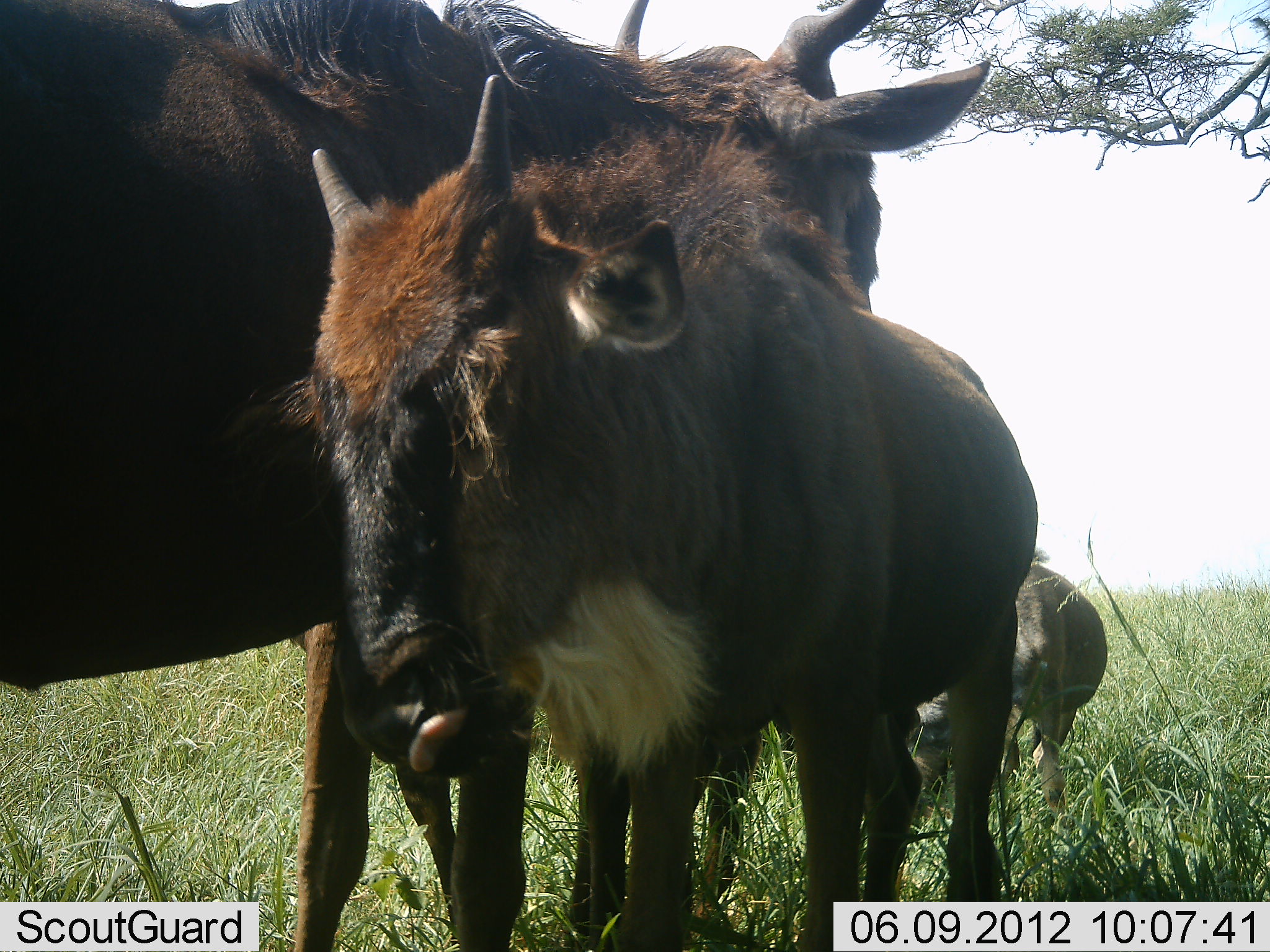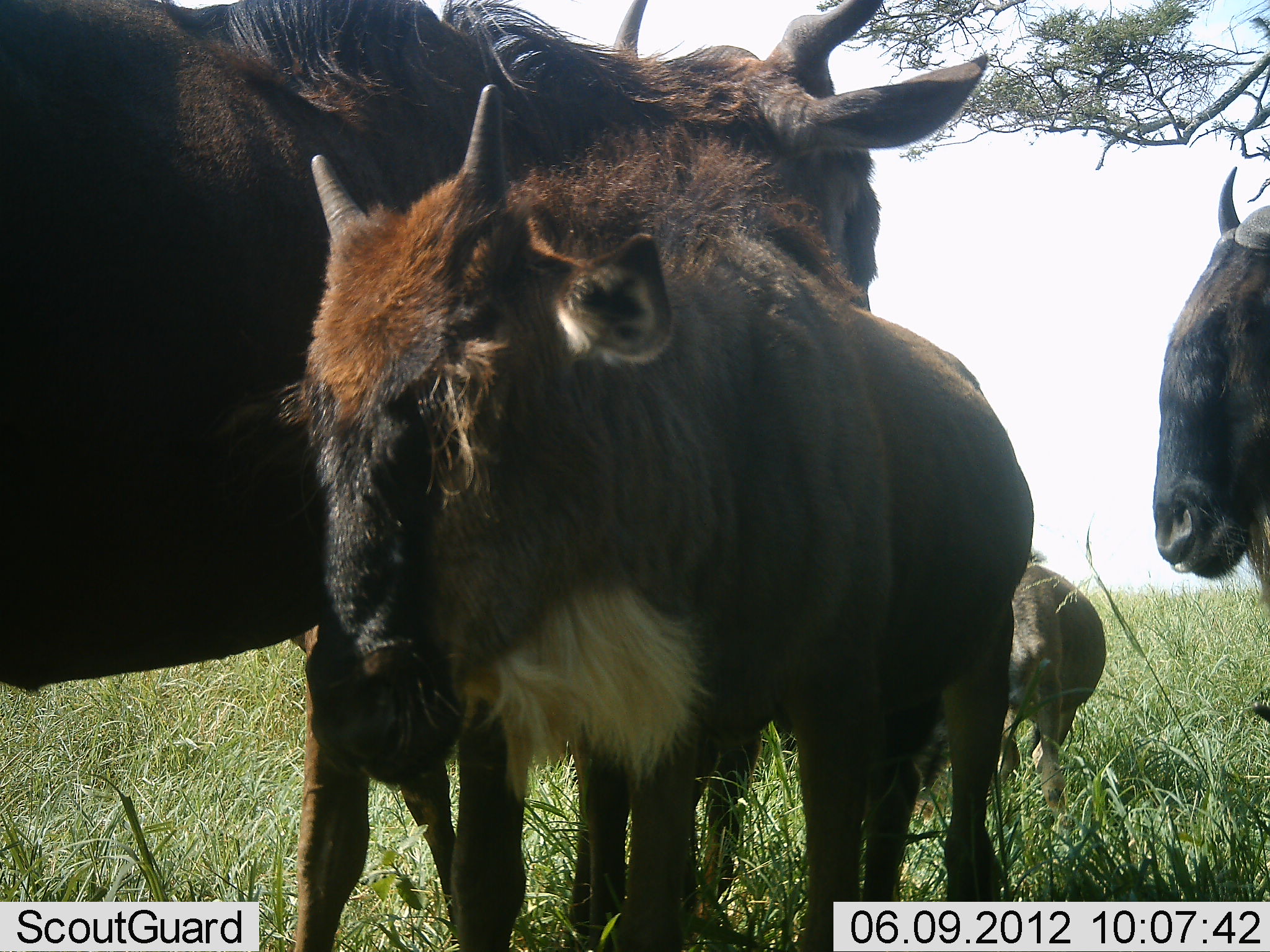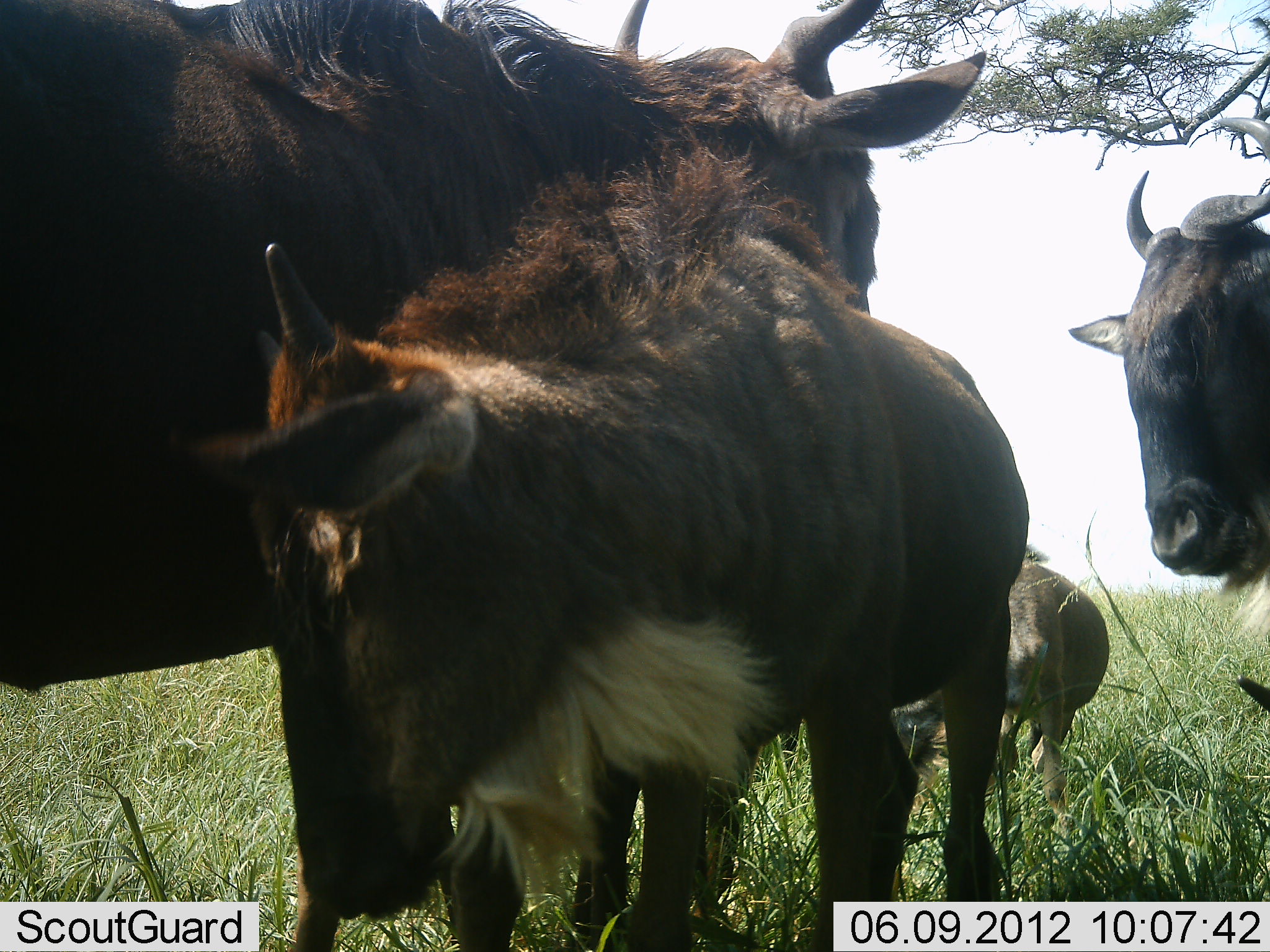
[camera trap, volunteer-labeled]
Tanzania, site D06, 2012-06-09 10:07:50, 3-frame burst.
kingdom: Animalia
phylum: Chordata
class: Mammalia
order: Artiodactyla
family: Bovidae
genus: Connochaetes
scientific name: Connochaetes taurinus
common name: blue wildebeest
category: wildebeest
Wildebeest (blue wildebeest) (Connochaetes taurinus), count 3. Behavior (volunteer vote fractions): standing 100%, resting 10%, moving 0%, interacting 0%. Young present (vote fraction): 80%. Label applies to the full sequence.